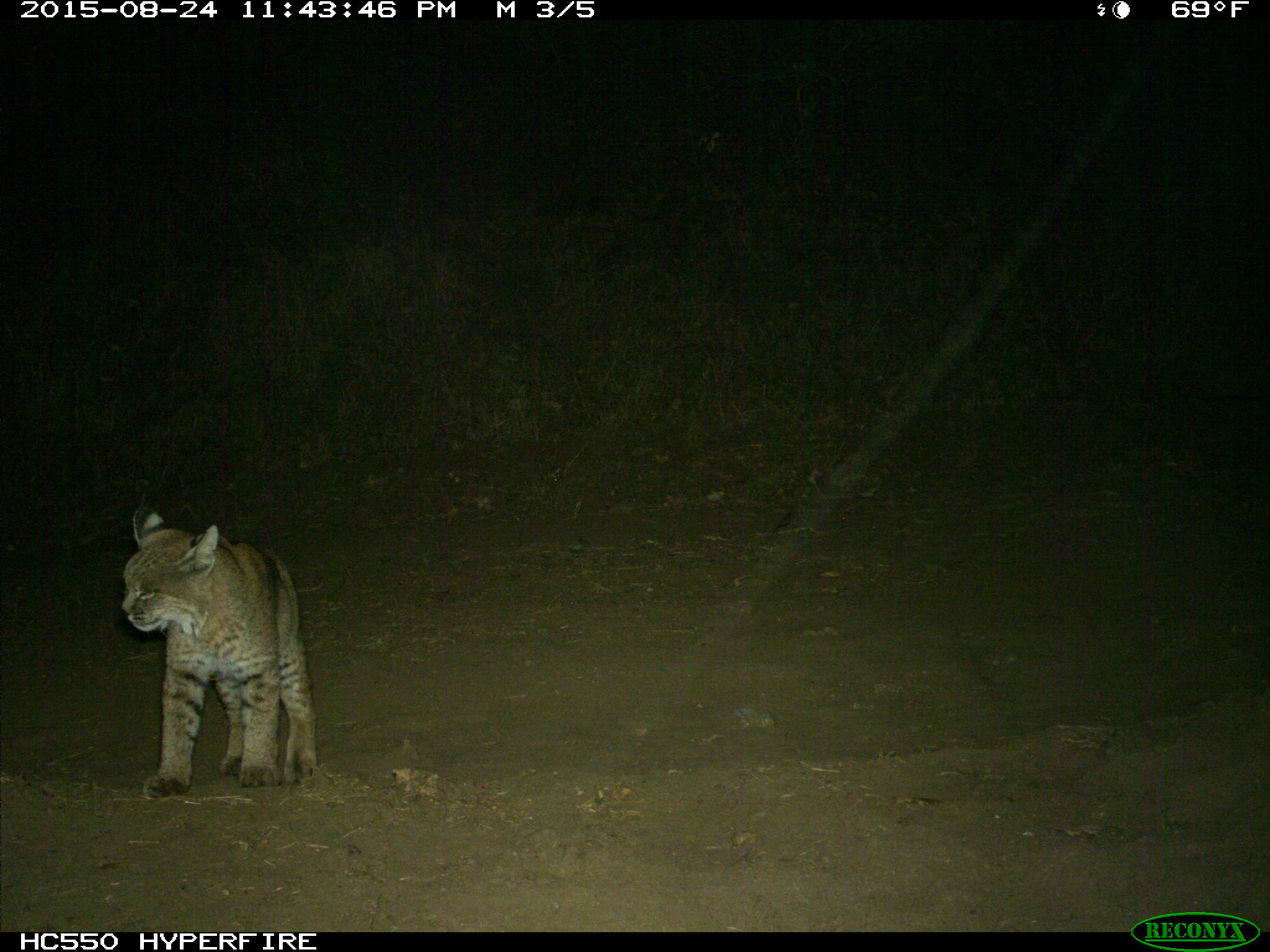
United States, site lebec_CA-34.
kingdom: Animalia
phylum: Chordata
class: Mammalia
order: Carnivora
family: Felidae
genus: Lynx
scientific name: Lynx rufus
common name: bobcat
Lynx rufus (bobcat).